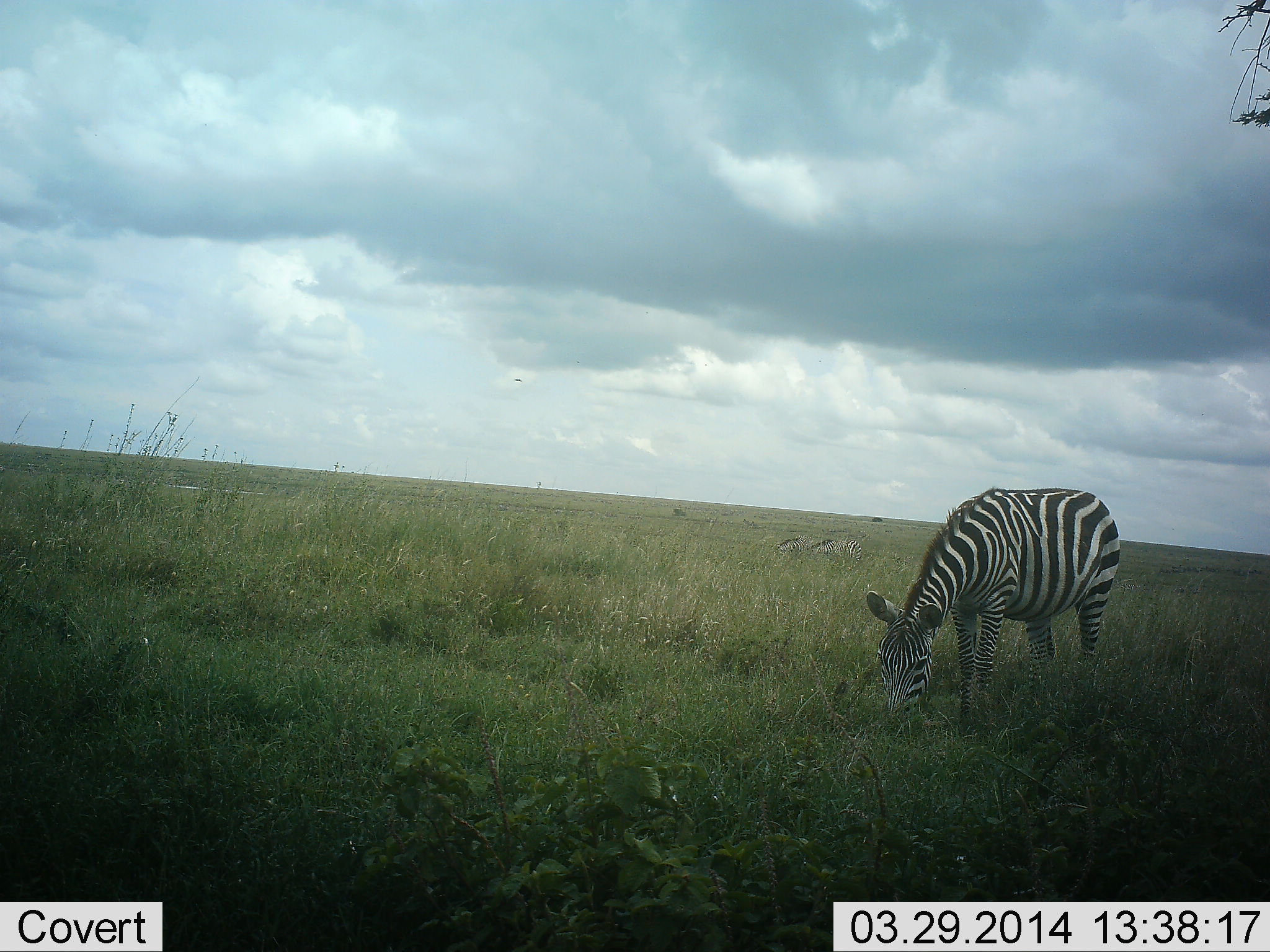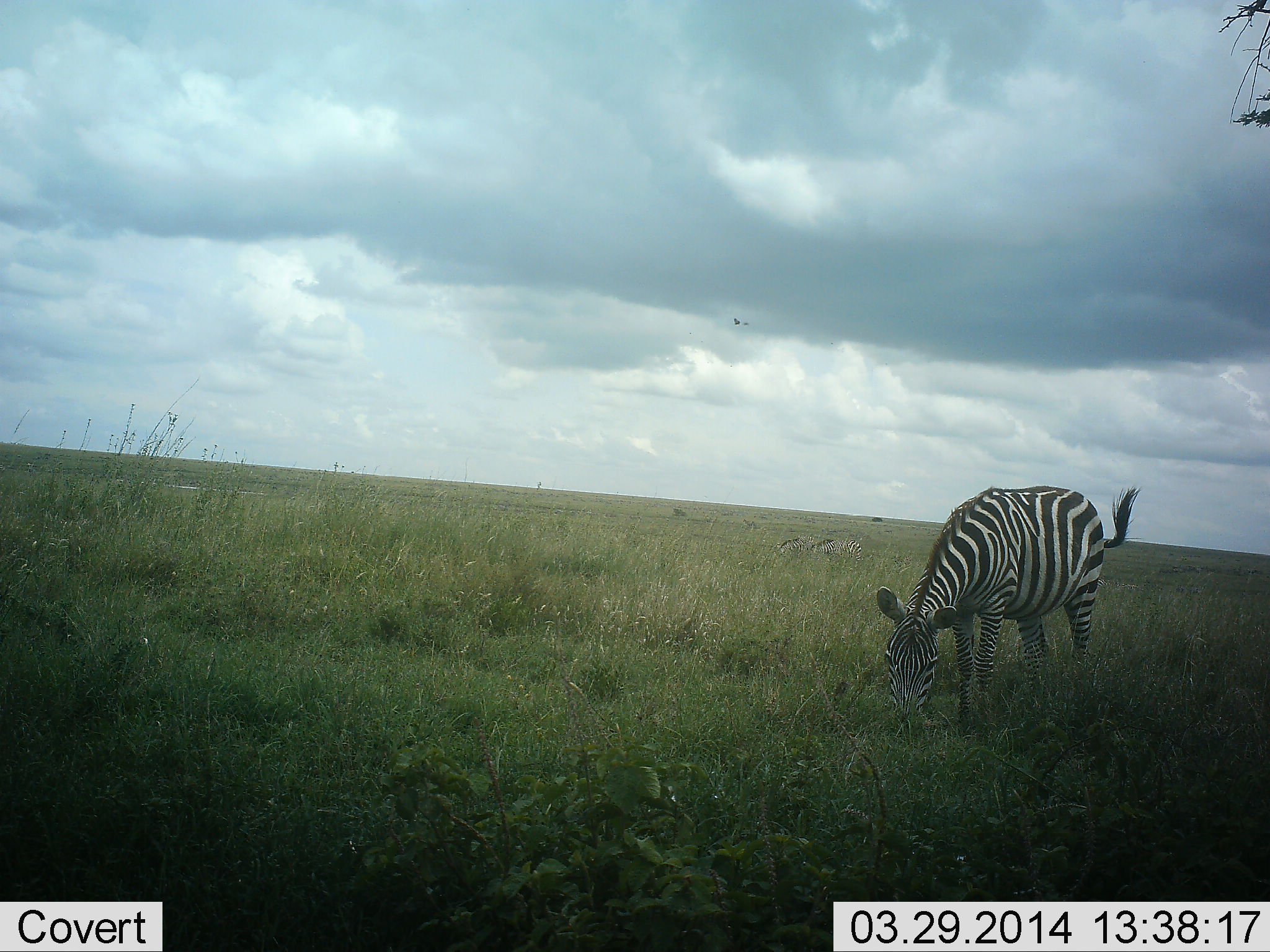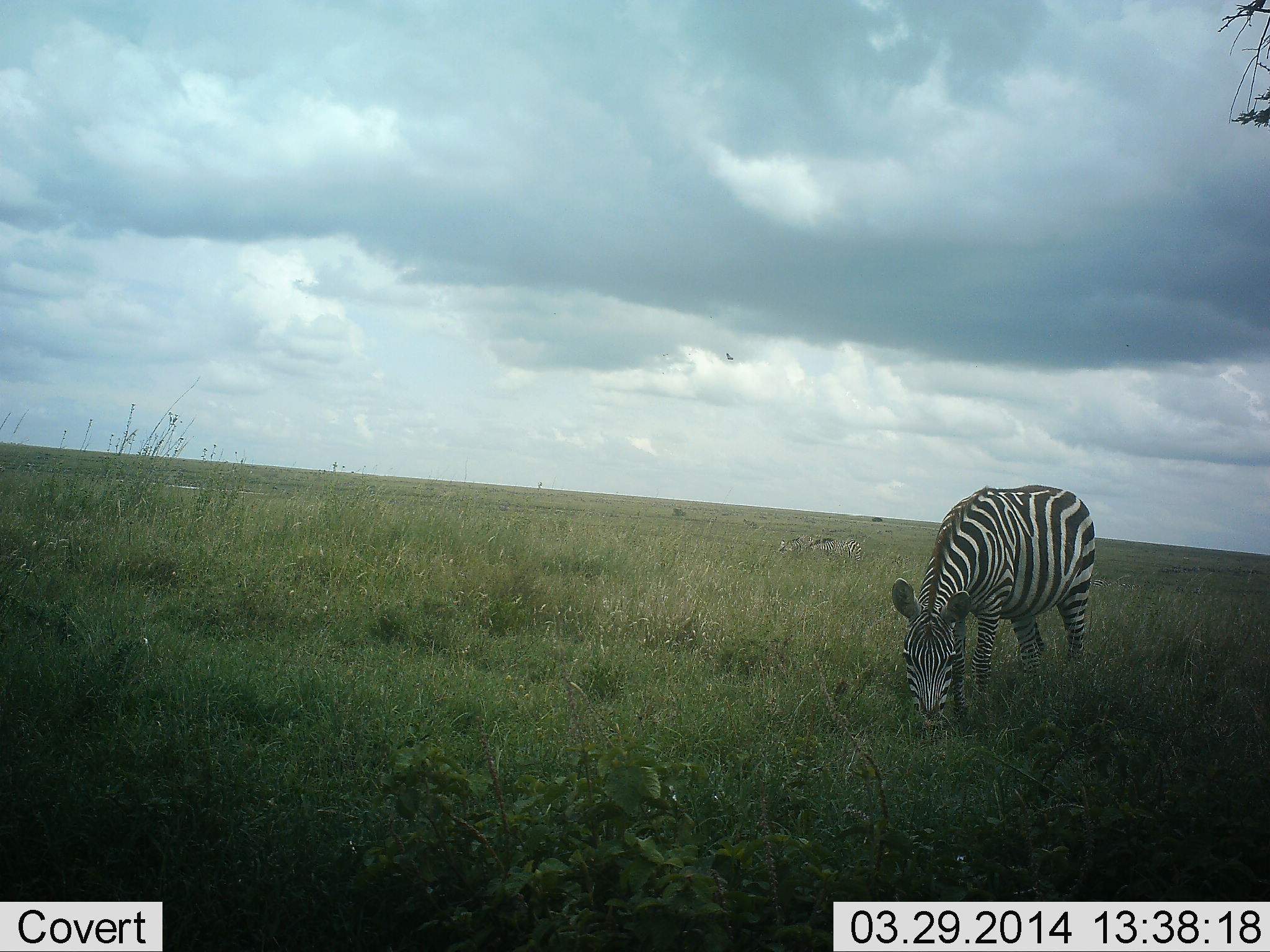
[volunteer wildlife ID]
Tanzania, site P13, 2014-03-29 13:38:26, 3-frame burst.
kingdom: Animalia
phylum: Chordata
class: Mammalia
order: Perissodactyla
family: Equidae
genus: Equus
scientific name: Equus quagga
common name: plains zebra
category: zebra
Zebra (plains zebra) (Equus quagga), count 1. Behavior (volunteer vote fractions): standing 22%, resting 0%, moving 3%, interacting 0%. Young present (vote fraction): 0%. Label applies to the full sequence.